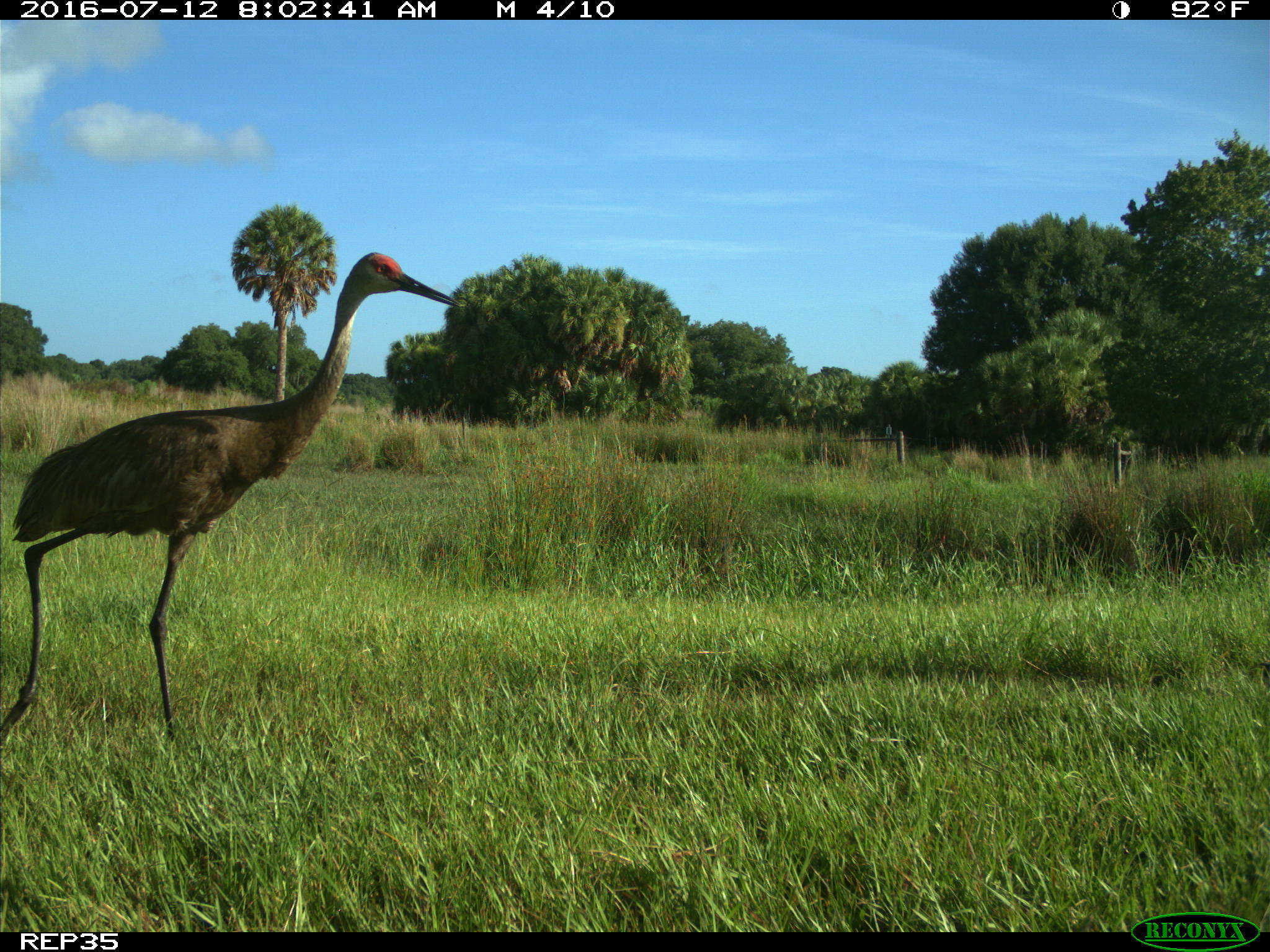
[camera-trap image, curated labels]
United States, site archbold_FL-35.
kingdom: Animalia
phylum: Chordata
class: Aves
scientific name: Aves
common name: birds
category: unidentified bird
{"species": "unidentified bird (birds) (Aves)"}